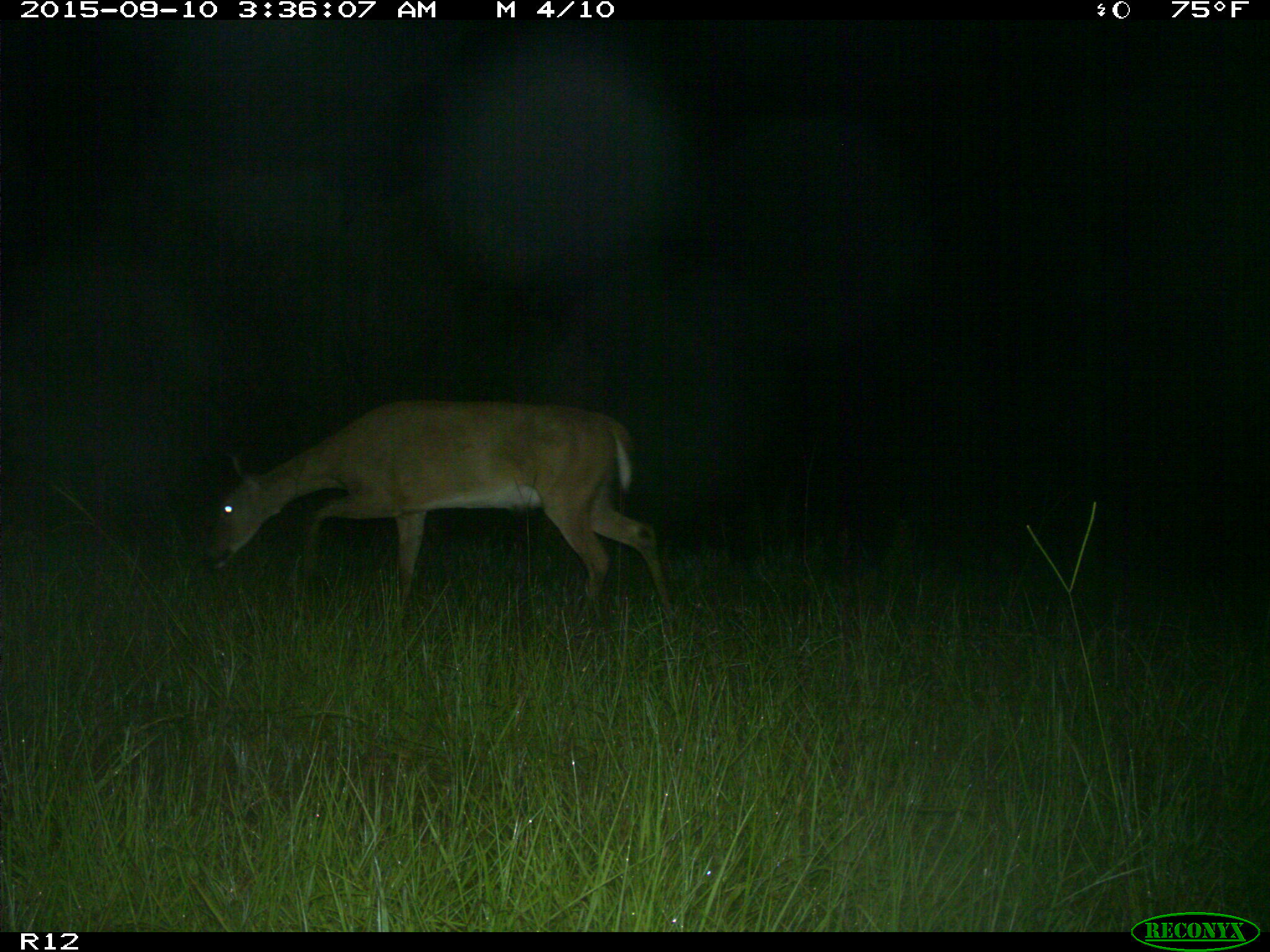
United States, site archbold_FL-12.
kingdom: Animalia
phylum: Chordata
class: Mammalia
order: Artiodactyla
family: Cervidae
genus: Odocoileus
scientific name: Odocoileus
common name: deer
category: unidentified deer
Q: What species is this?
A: Unidentified deer (deer) (Odocoileus).